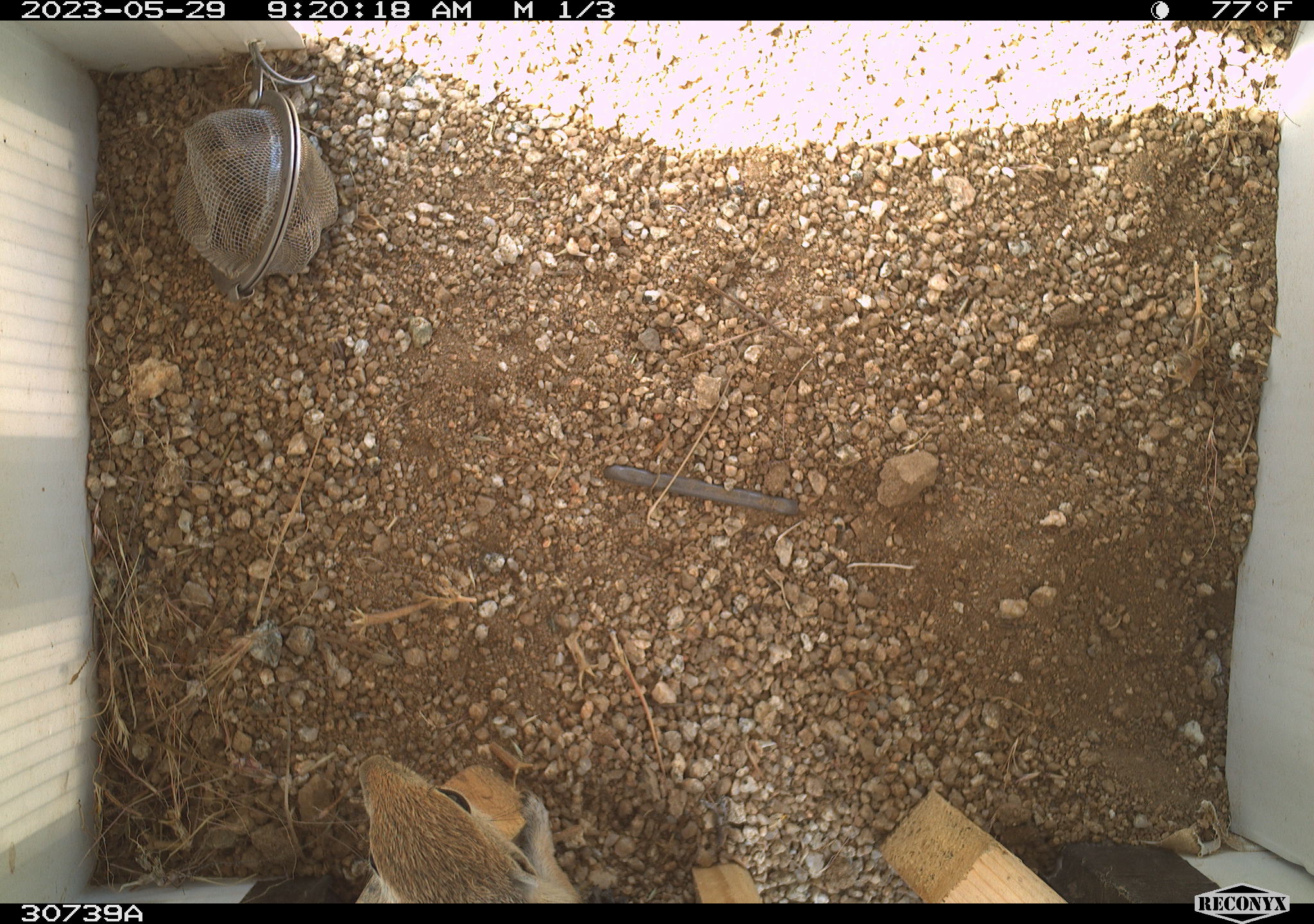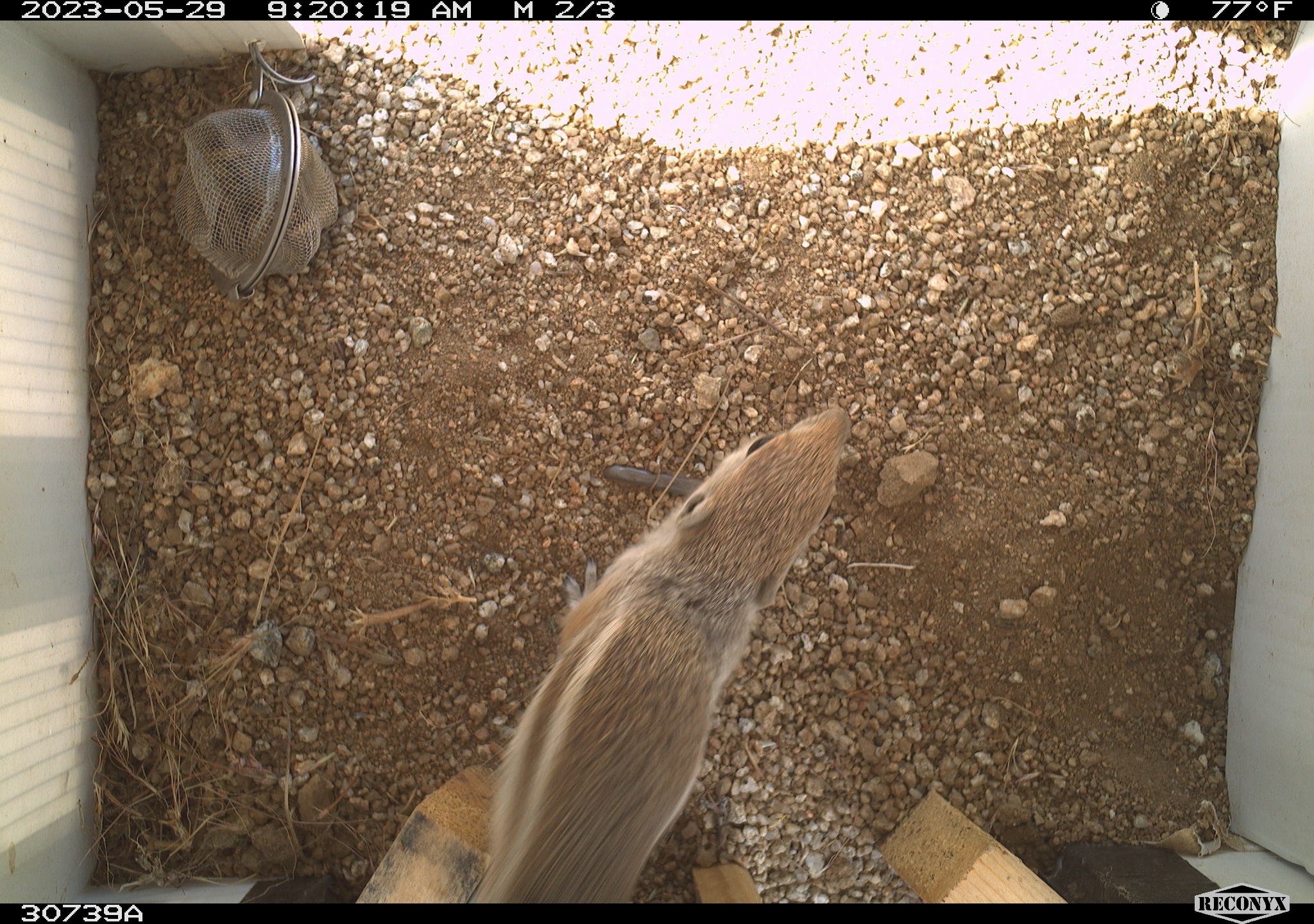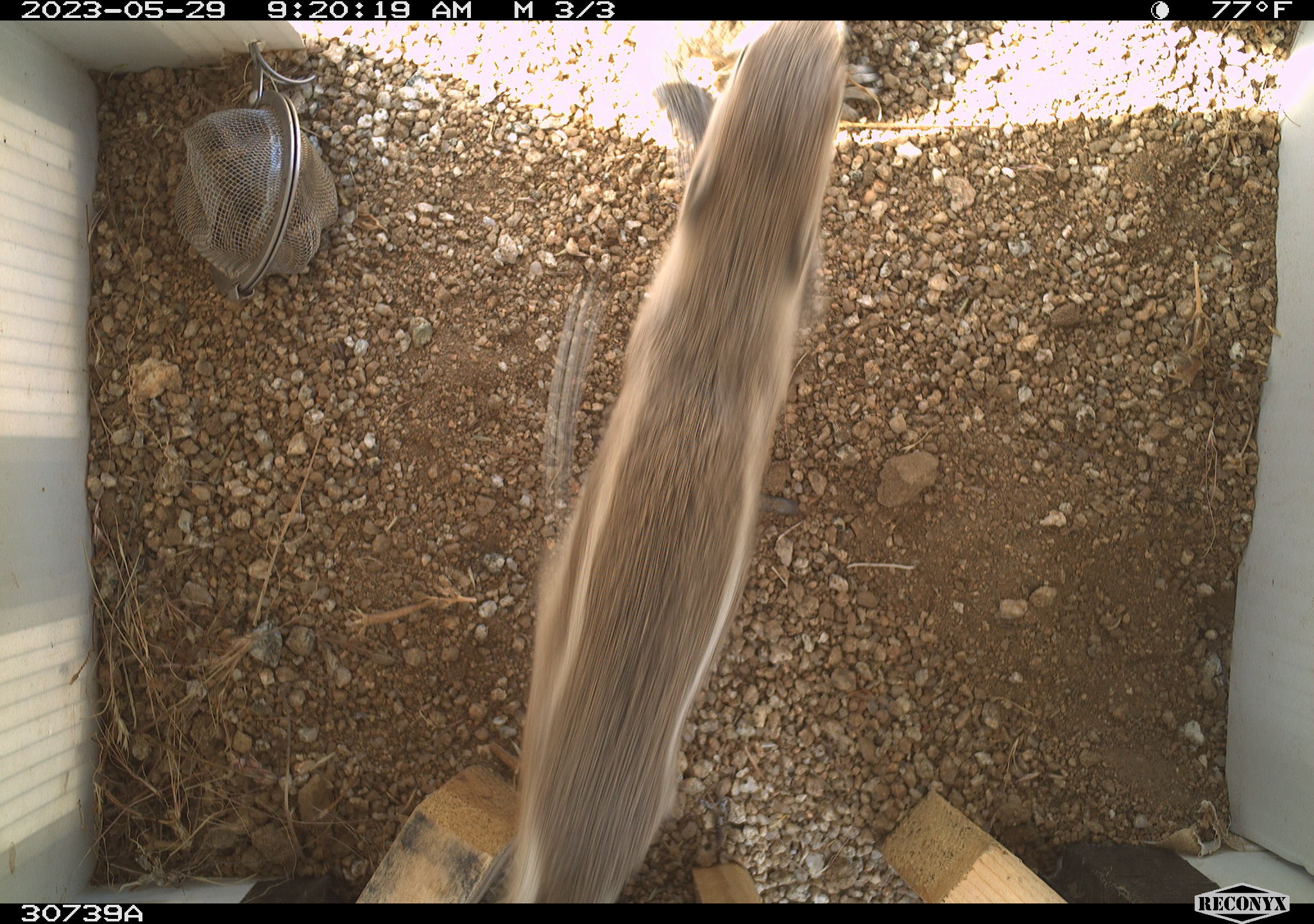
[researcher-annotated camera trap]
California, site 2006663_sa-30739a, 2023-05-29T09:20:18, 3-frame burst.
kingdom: Animalia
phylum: Chordata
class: Mammalia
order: Rodentia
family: Sciuridae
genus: Ammospermophilus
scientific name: Ammospermophilus leucurus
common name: white-tailed antelope squirrel